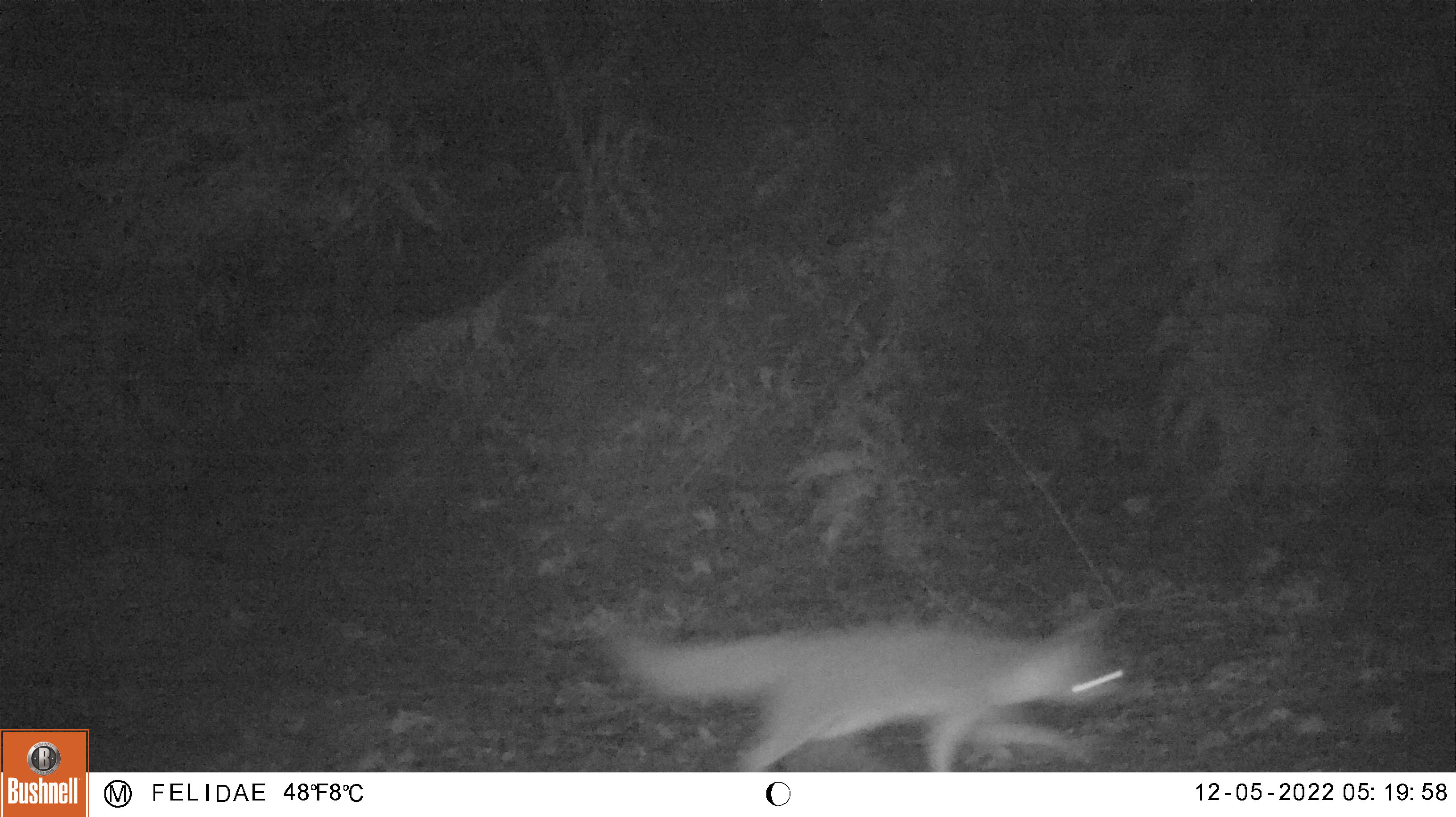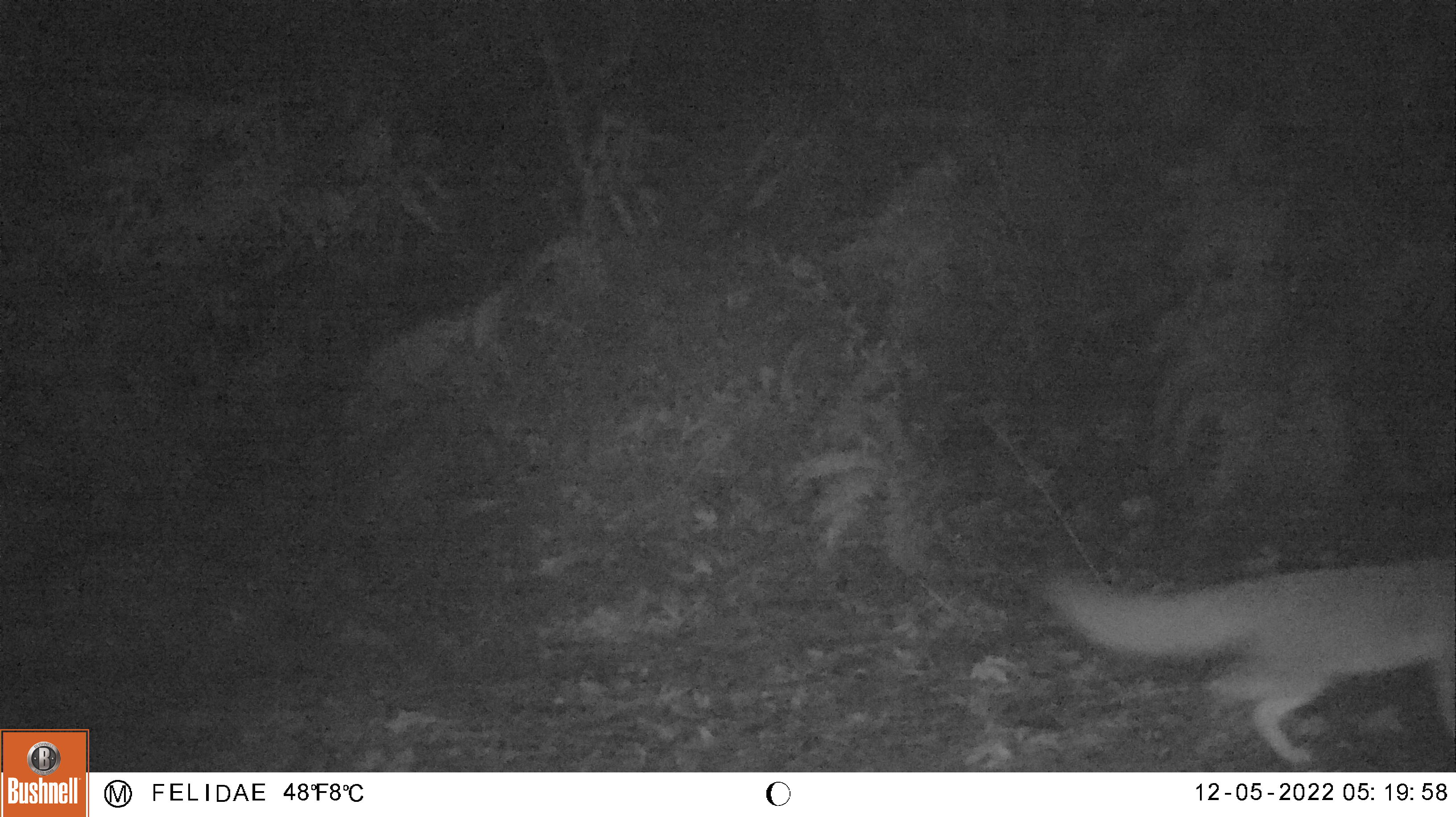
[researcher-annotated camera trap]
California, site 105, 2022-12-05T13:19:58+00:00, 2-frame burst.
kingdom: Animalia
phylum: Chordata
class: Mammalia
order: Carnivora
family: Canidae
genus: Urocyon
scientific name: Urocyon cinereoargenteus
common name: gray fox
Gray fox (Urocyon cinereoargenteus).